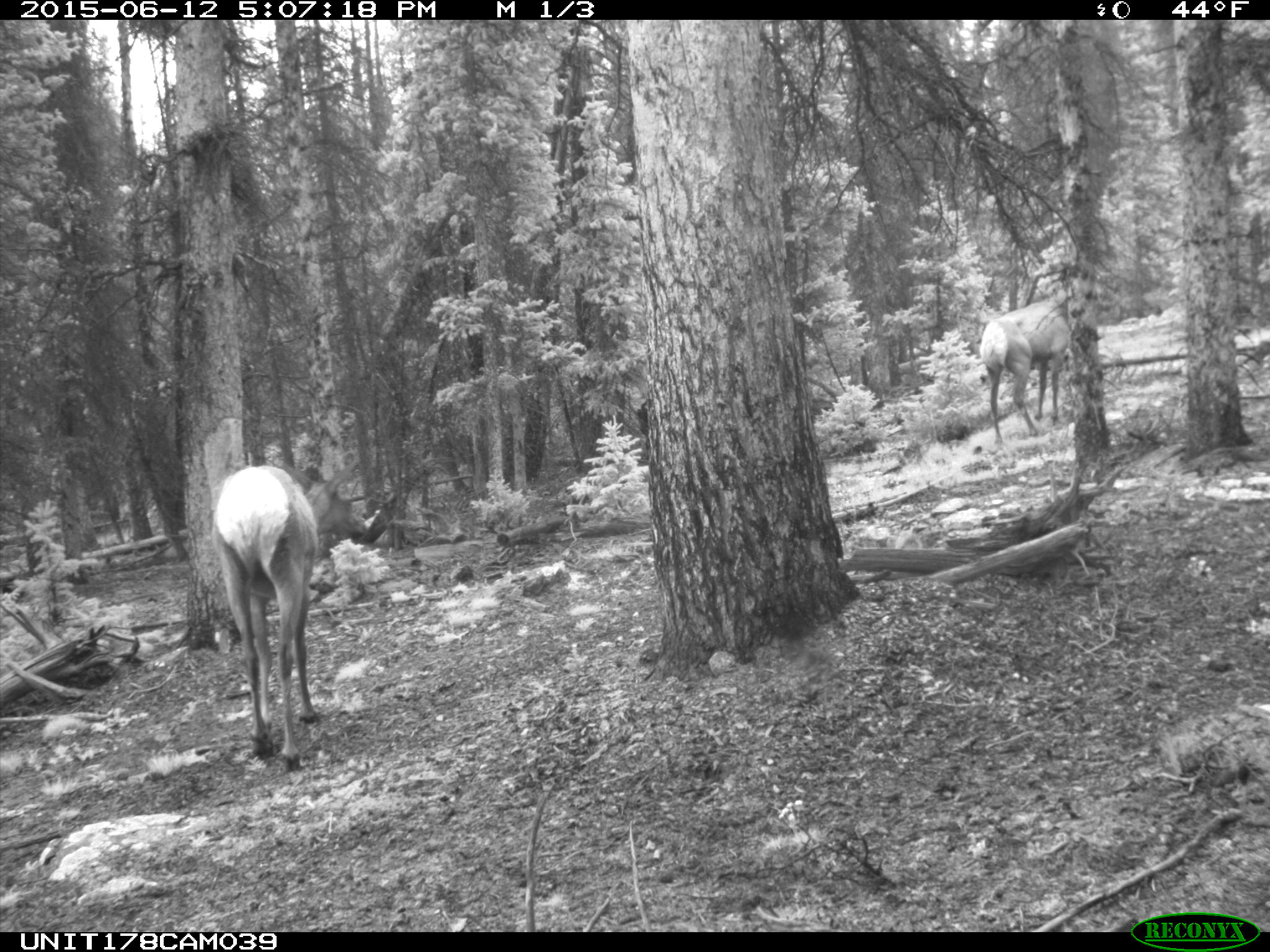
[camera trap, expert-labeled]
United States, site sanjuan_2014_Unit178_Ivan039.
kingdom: Animalia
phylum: Chordata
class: Mammalia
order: Artiodactyla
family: Cervidae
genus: Cervus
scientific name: Cervus elaphus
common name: red deer